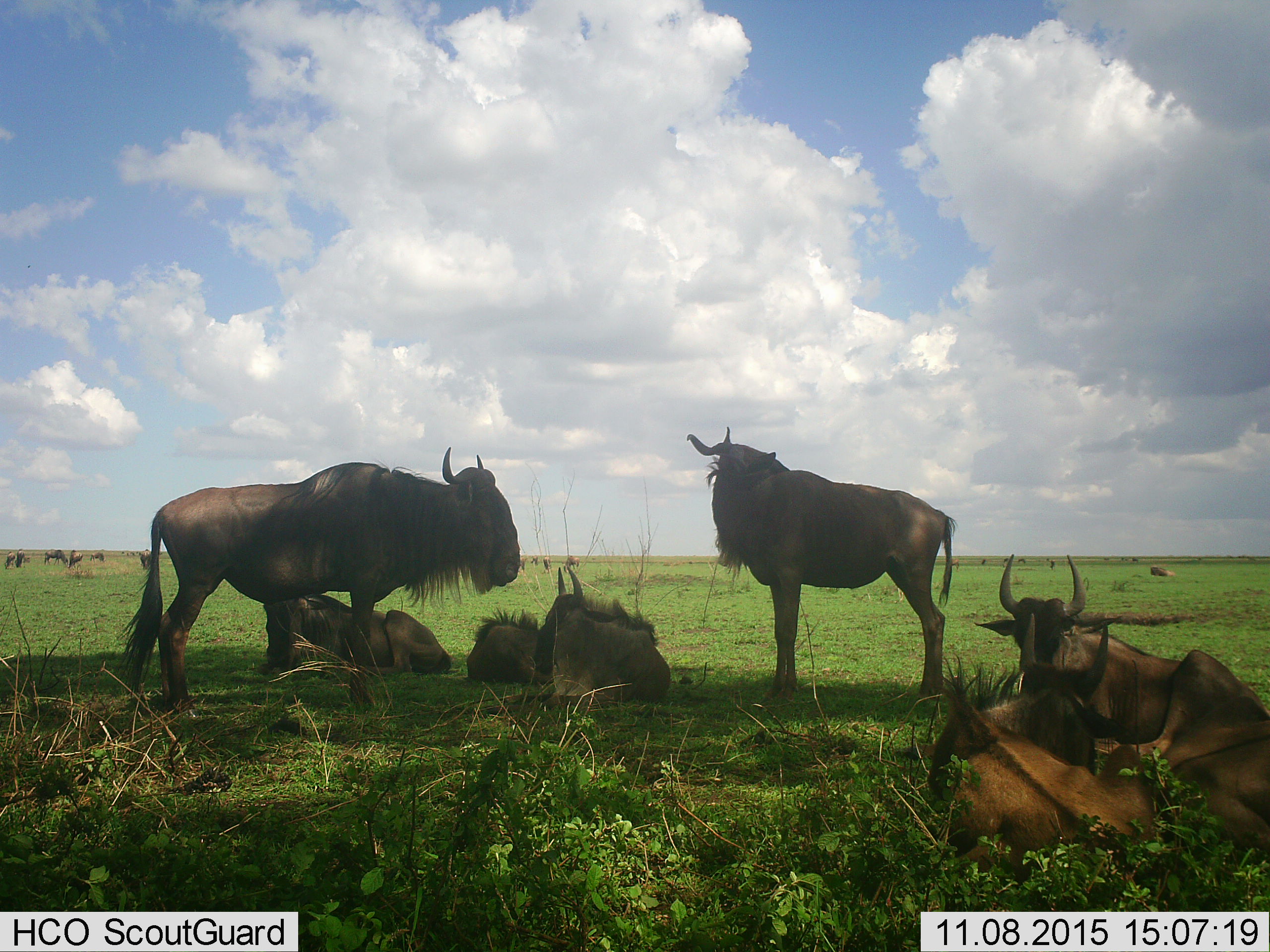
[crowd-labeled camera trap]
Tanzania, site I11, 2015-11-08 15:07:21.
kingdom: Animalia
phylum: Chordata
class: Mammalia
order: Artiodactyla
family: Bovidae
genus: Connochaetes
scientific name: Connochaetes taurinus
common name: blue wildebeest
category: wildebeest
Wildebeest (blue wildebeest) (Connochaetes taurinus), count 11-50. Behavior (volunteer vote fractions): standing 75%, resting 100%, moving 25%, interacting 12%. Young present (vote fraction): 12%. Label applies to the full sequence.